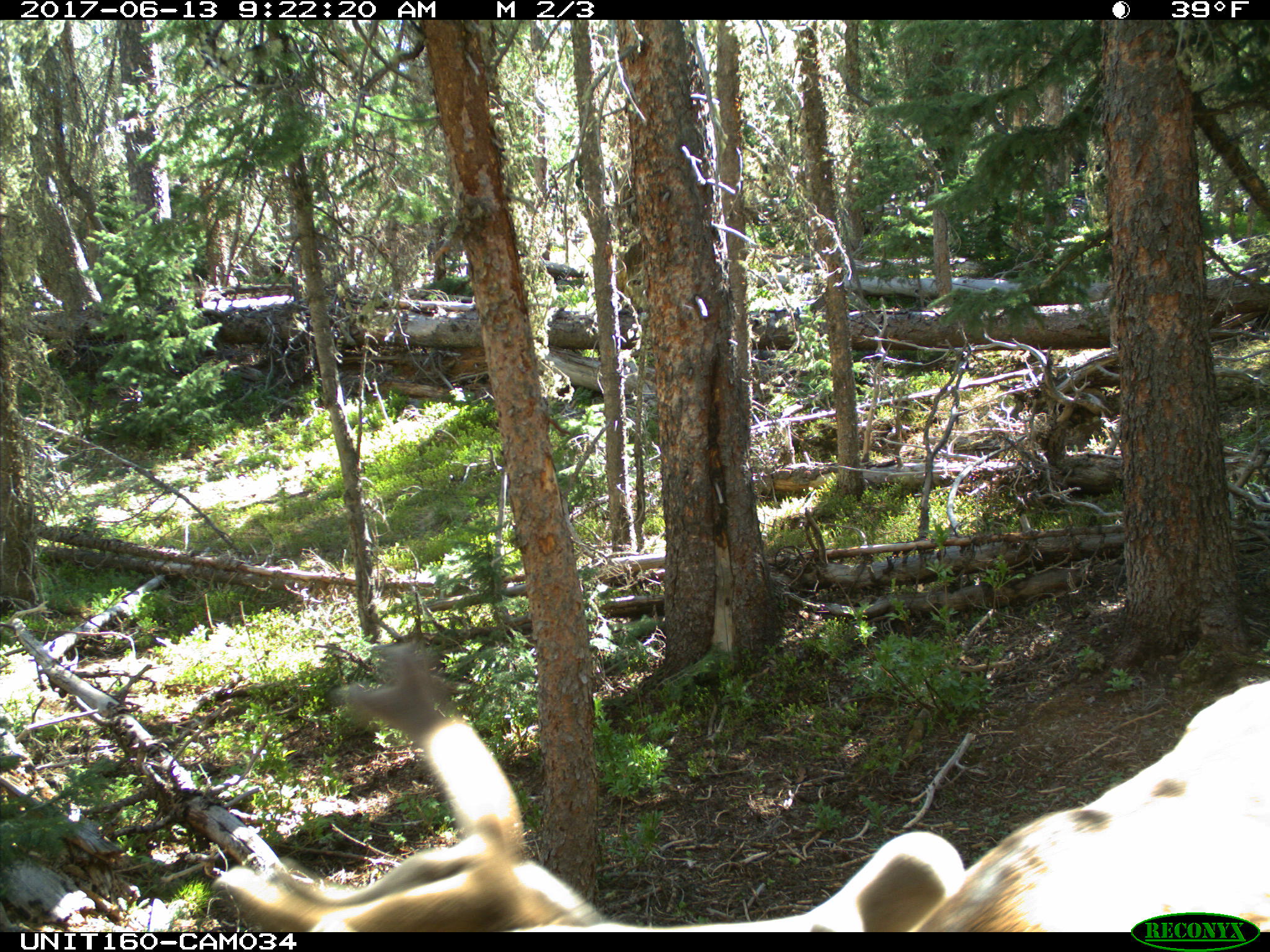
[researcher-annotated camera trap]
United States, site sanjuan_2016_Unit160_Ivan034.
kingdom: Animalia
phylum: Chordata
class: Mammalia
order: Artiodactyla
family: Cervidae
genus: Cervus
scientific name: Cervus elaphus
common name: red deer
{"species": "Cervus elaphus (red deer)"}